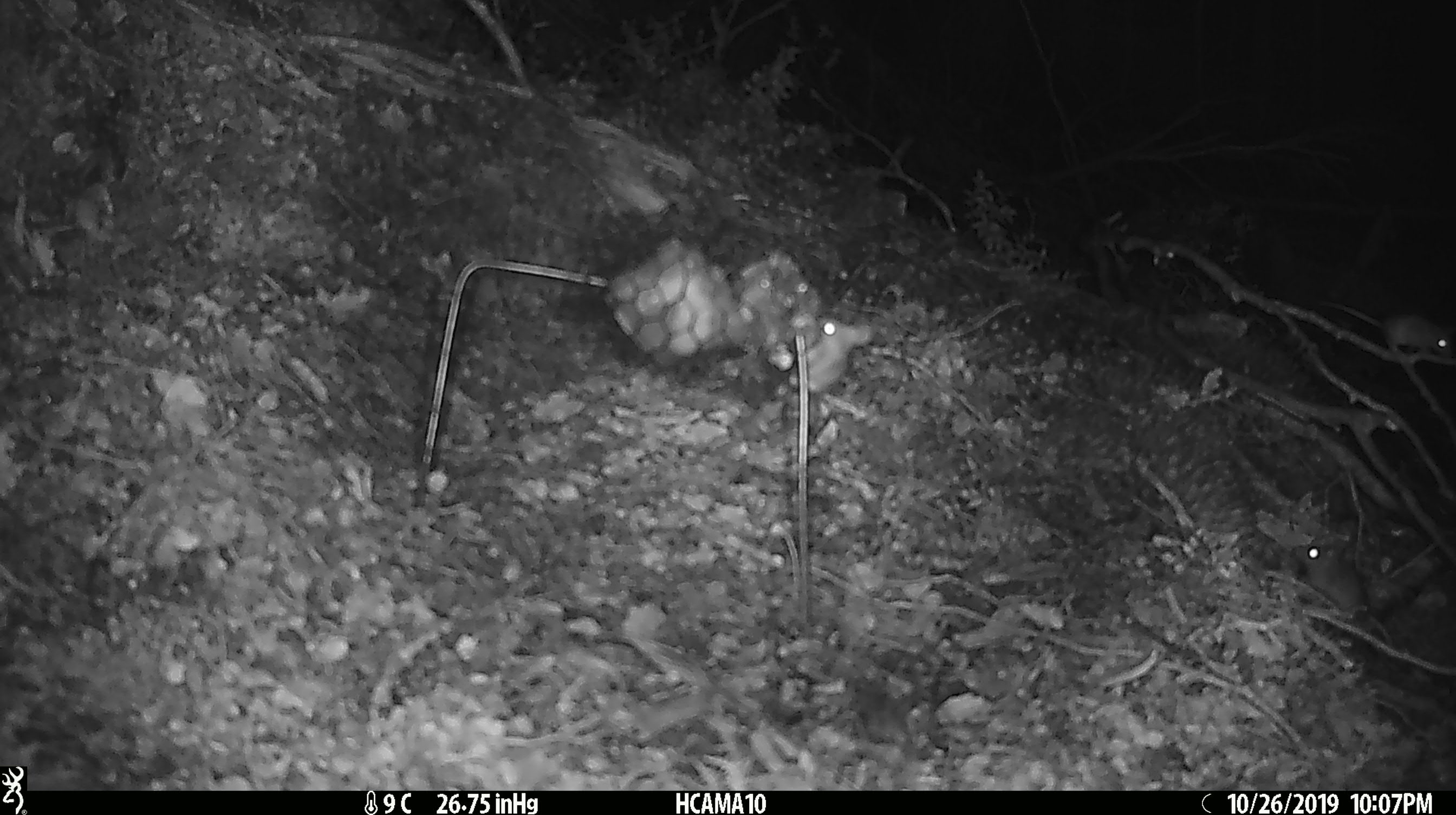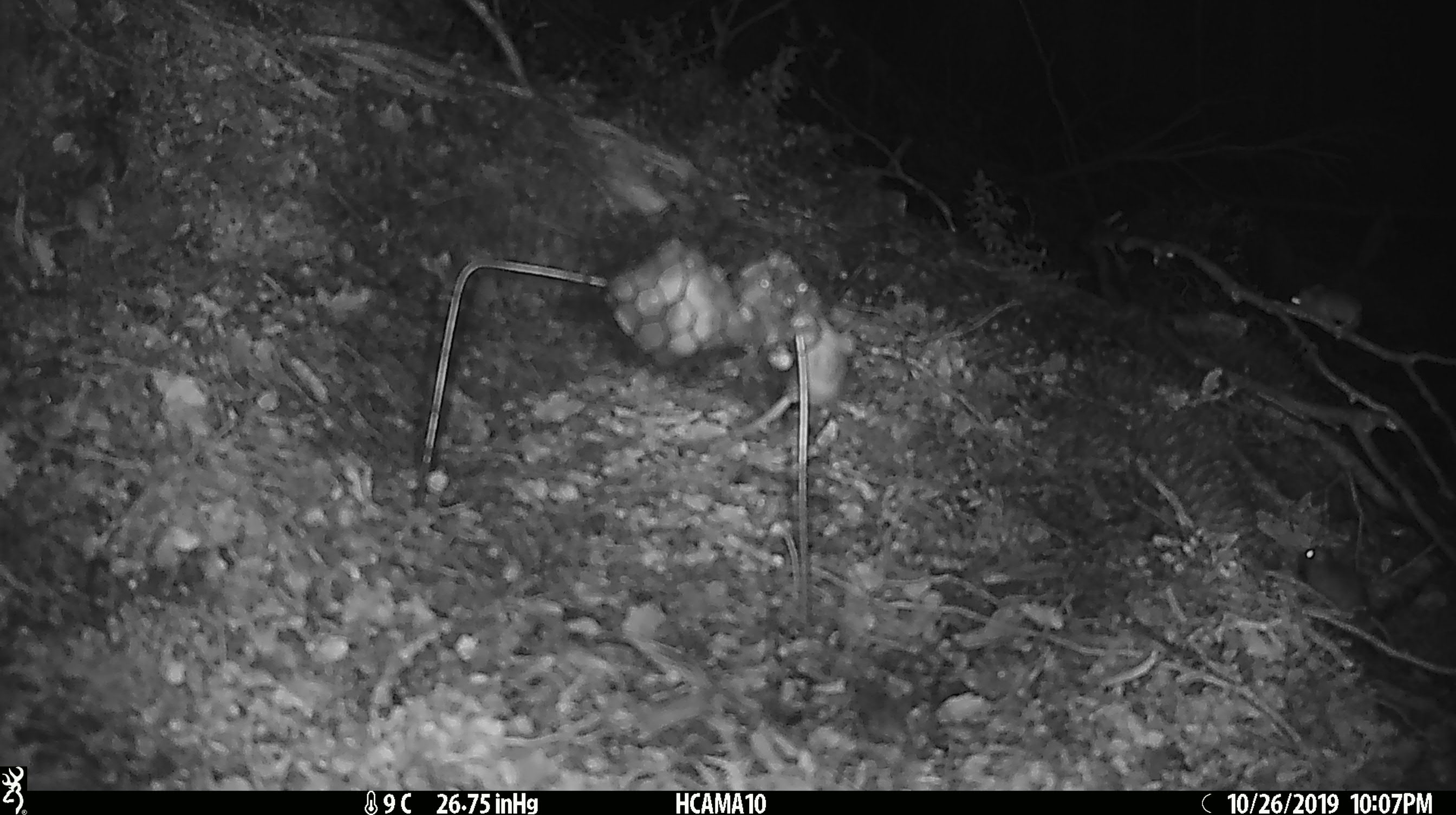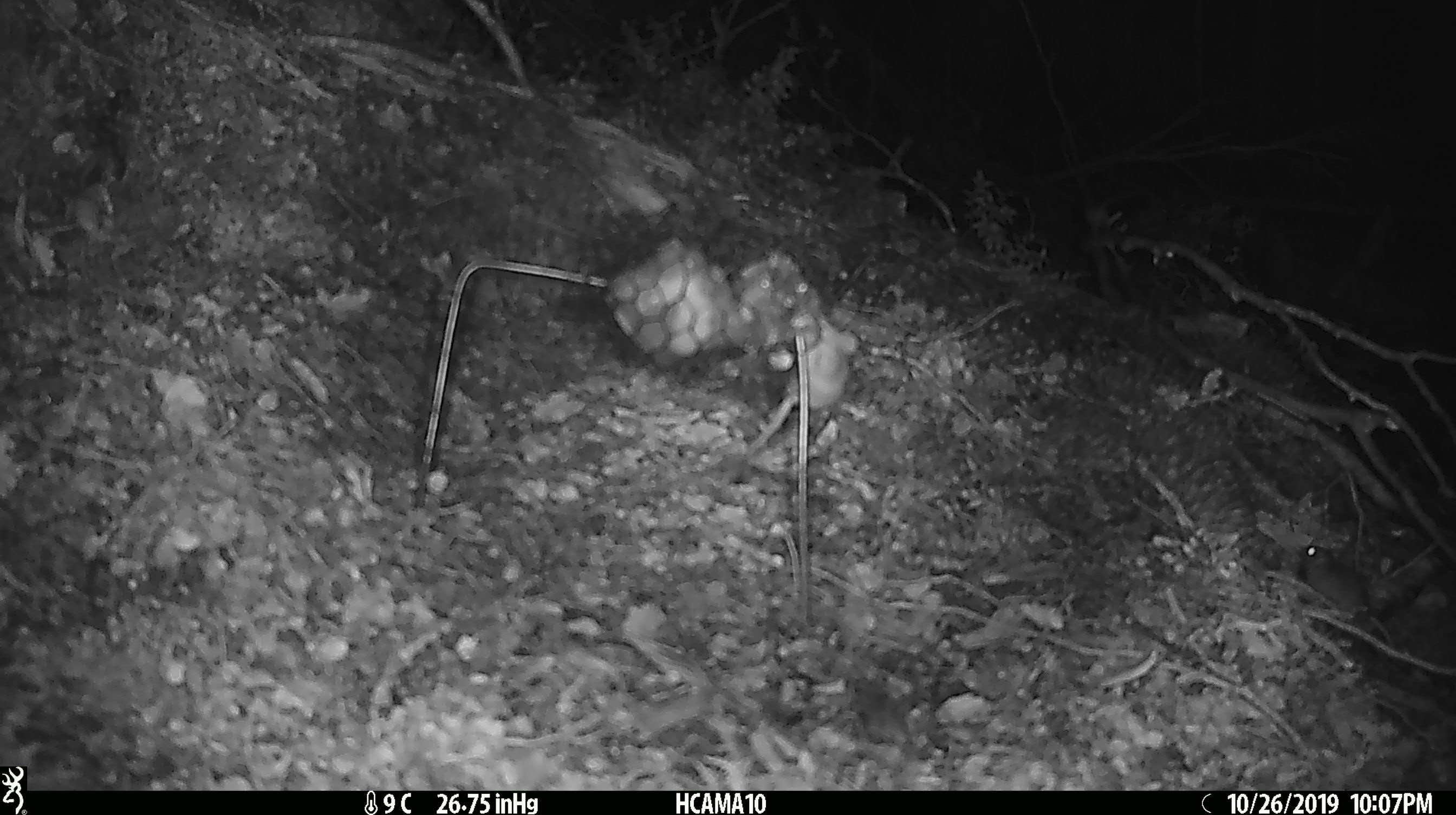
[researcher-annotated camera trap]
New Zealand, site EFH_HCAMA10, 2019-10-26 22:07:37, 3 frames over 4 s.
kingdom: Animalia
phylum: Chordata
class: Mammalia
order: Rodentia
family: Muridae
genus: Mus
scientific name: Mus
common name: mouse